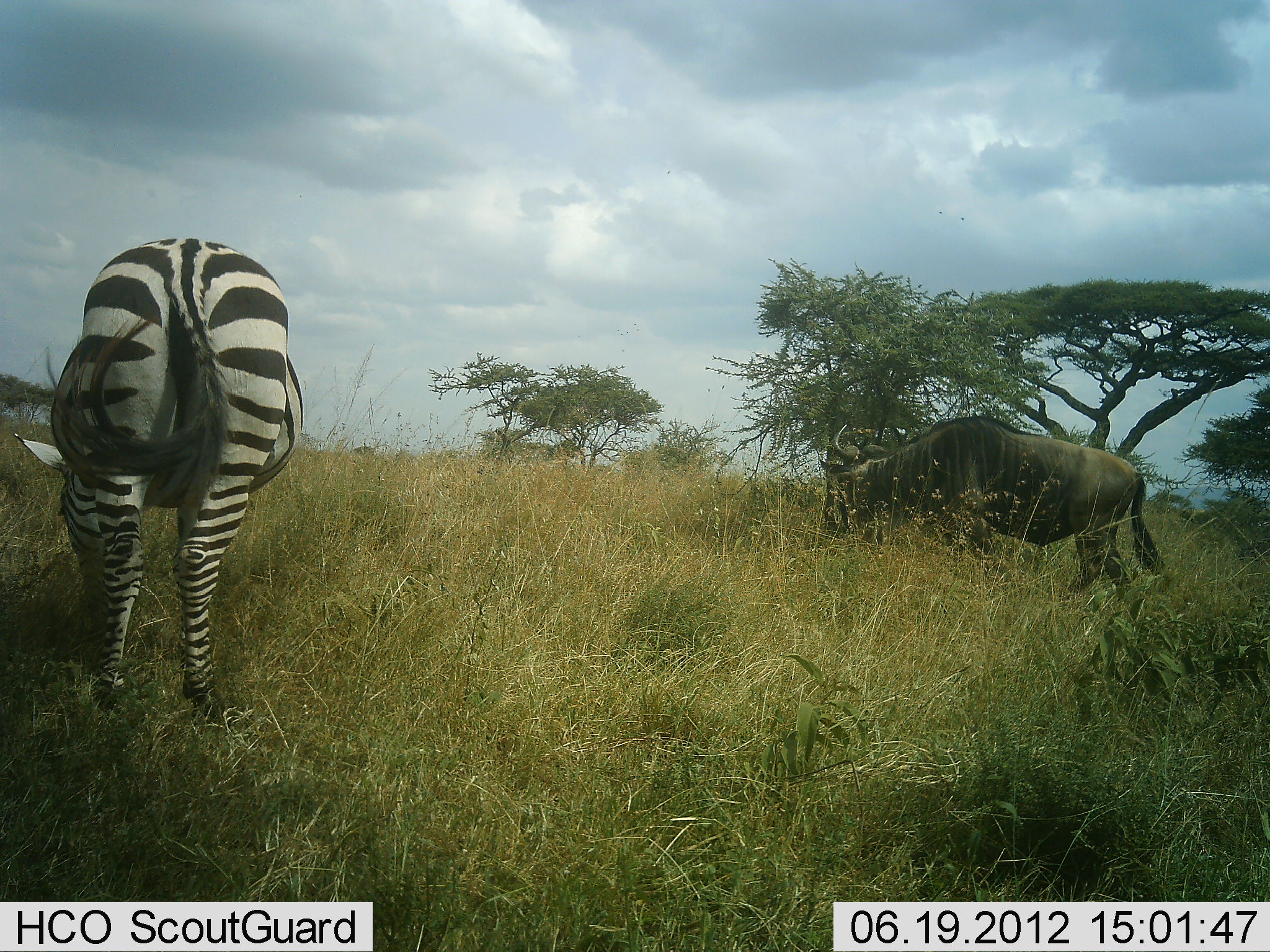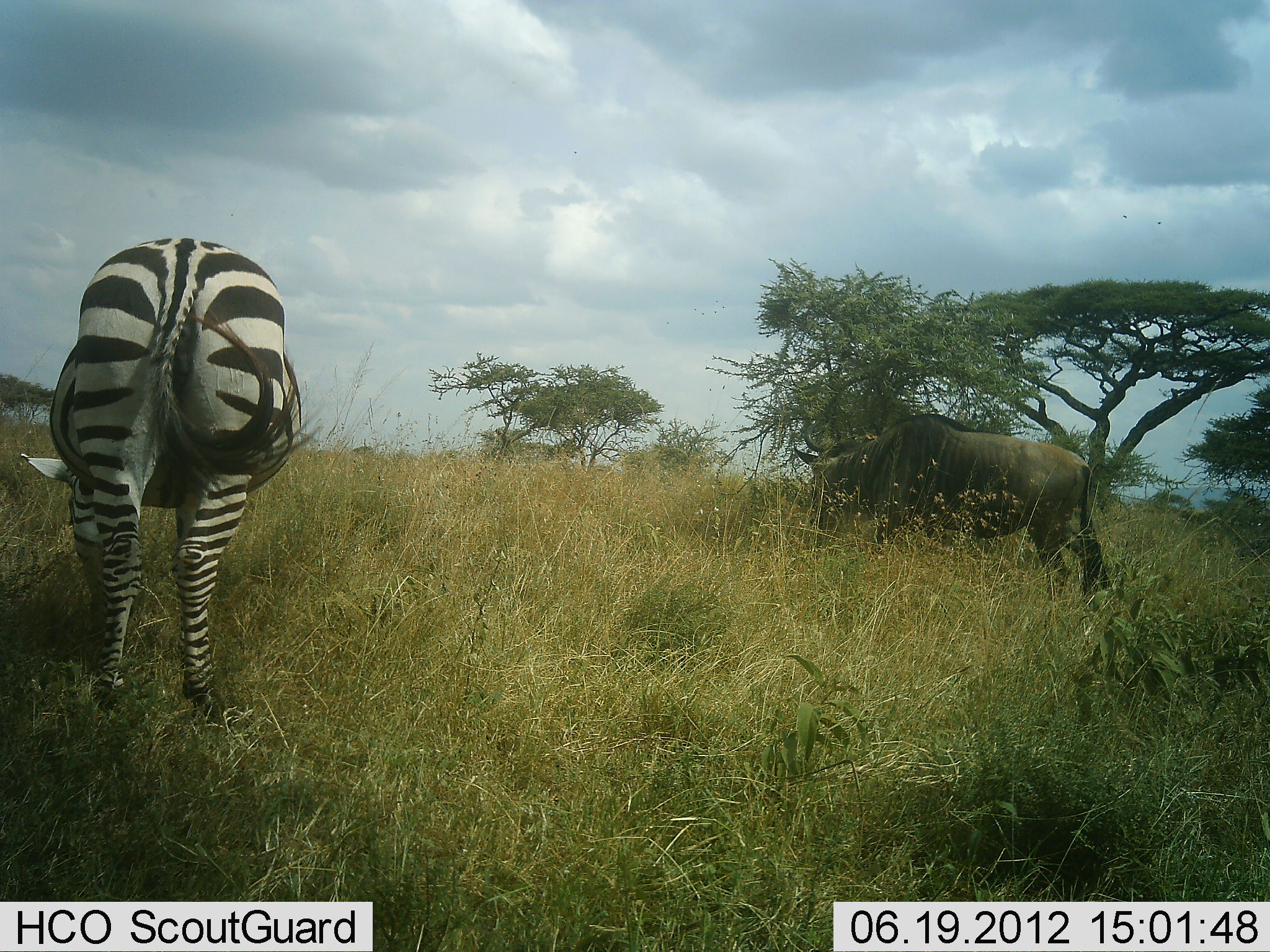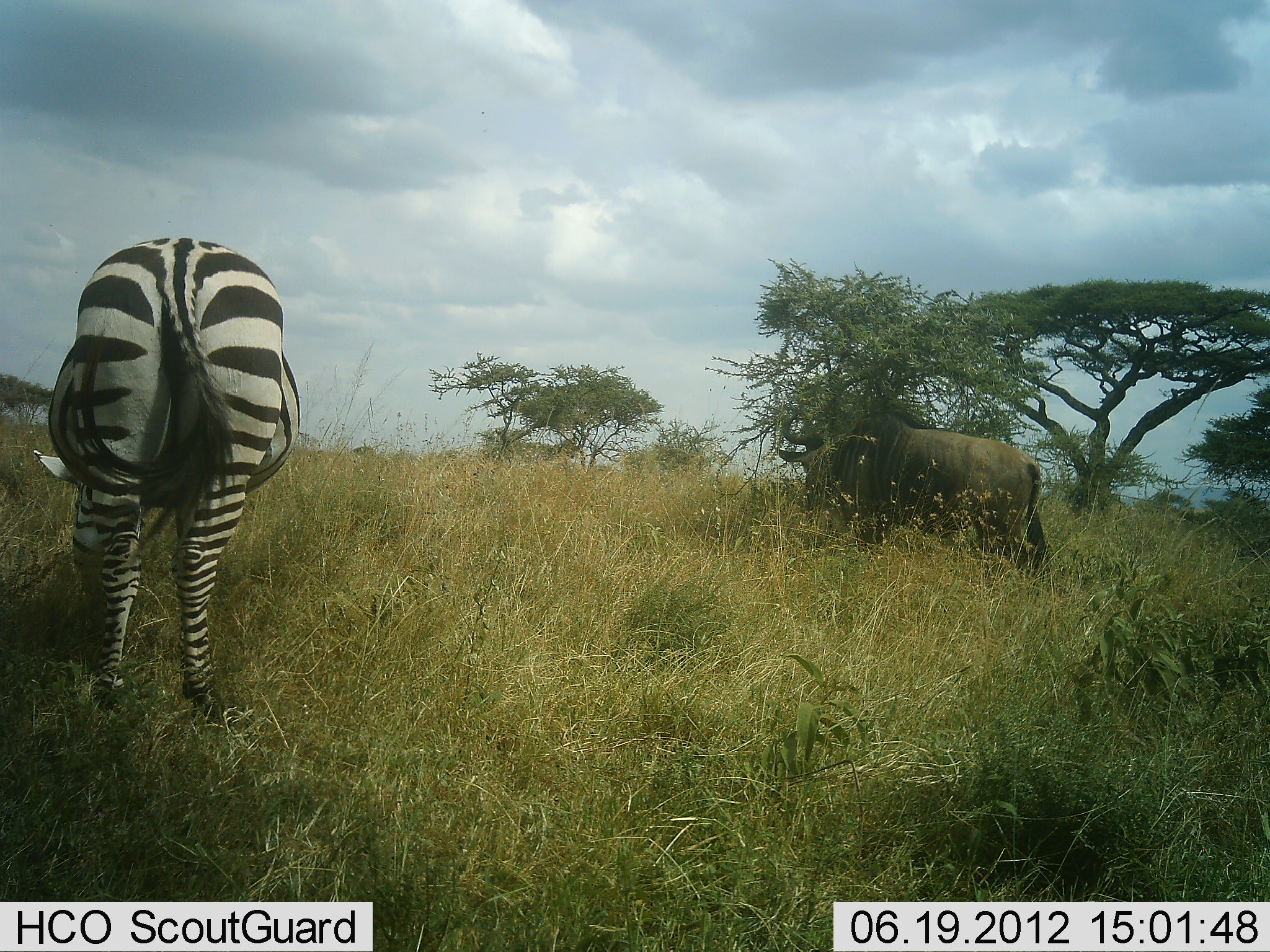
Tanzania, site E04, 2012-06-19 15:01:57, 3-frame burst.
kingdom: Animalia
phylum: Chordata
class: Mammalia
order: Artiodactyla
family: Bovidae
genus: Connochaetes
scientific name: Connochaetes taurinus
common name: blue wildebeest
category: wildebeest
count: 1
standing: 0%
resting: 0%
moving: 60%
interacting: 0%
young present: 0%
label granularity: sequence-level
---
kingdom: Animalia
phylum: Chordata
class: Mammalia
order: Perissodactyla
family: Equidae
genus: Equus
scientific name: Equus quagga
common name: plains zebra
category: zebra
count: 1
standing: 20%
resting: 0%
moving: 0%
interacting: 0%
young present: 0%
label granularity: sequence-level